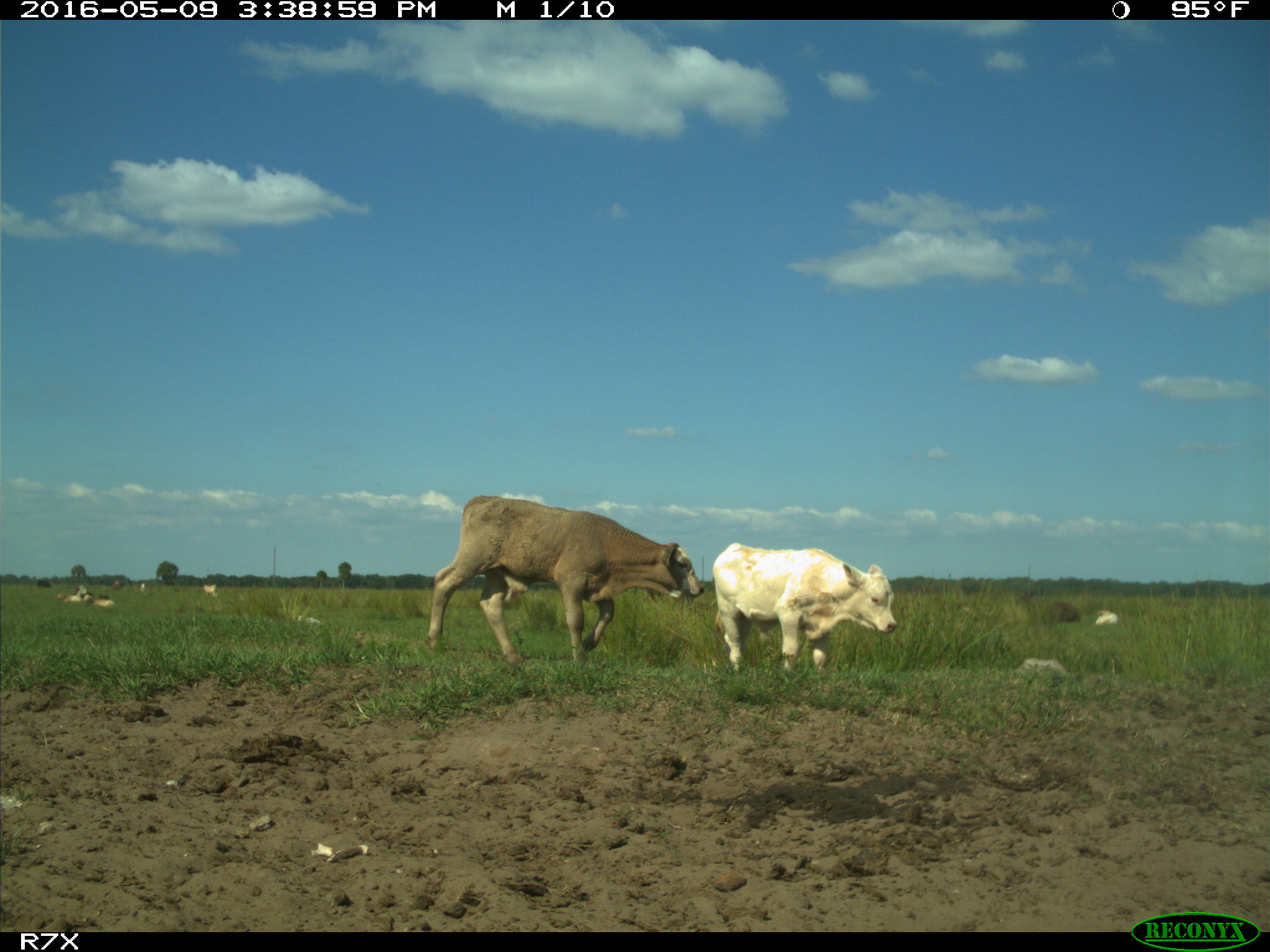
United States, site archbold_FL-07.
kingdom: Animalia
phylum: Chordata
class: Mammalia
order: Artiodactyla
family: Bovidae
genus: Bos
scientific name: Bos taurus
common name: domestic cow